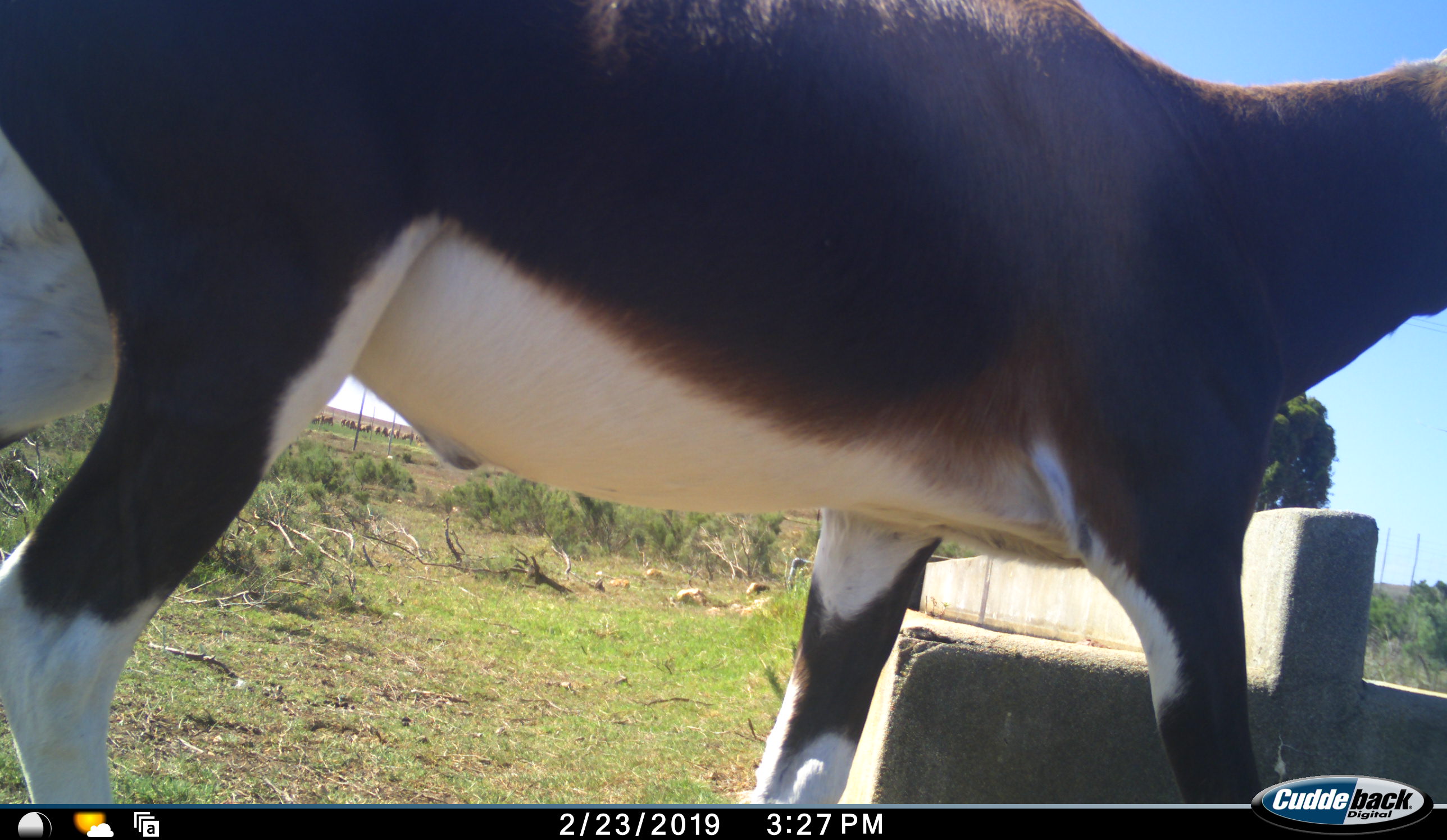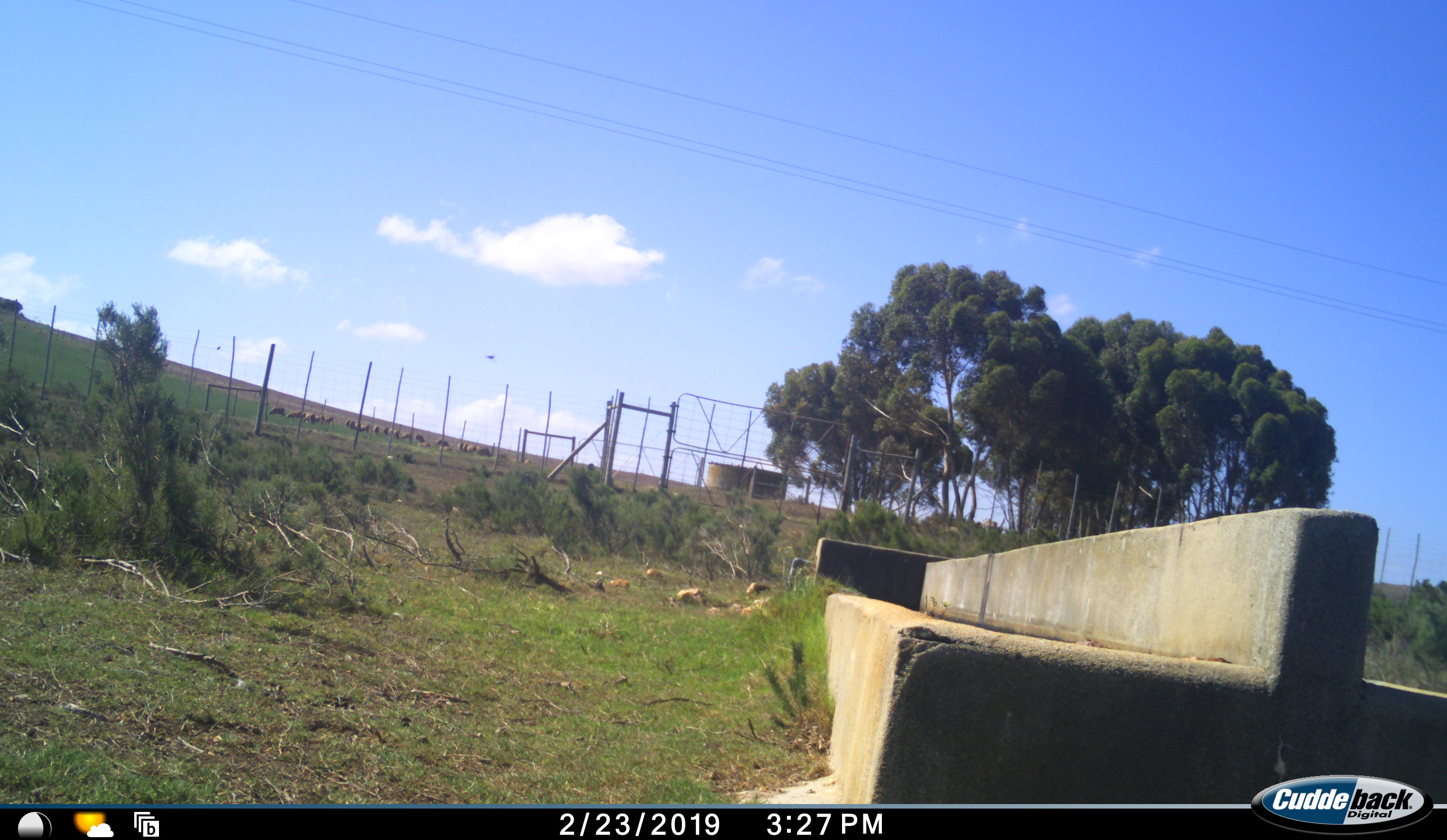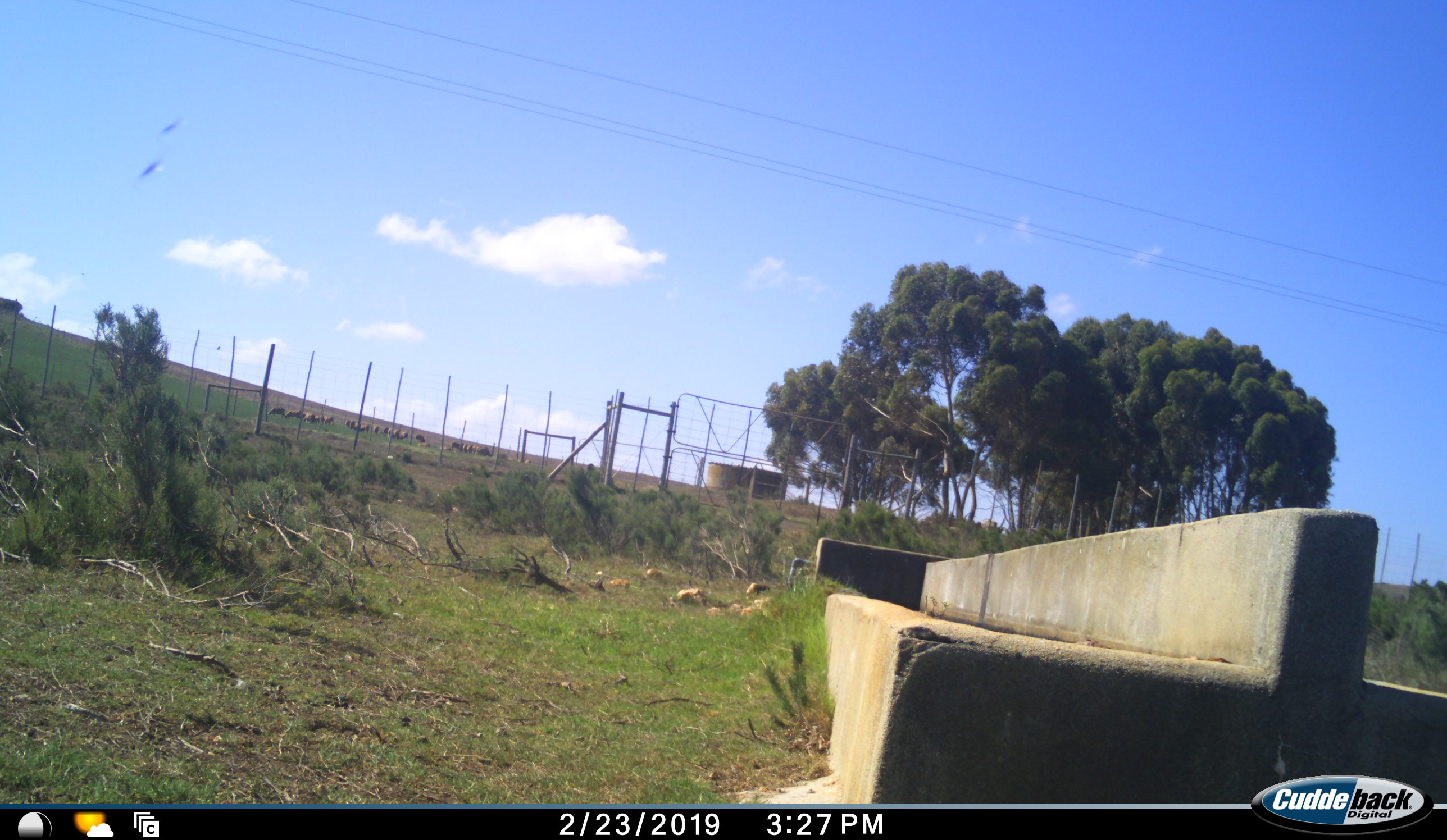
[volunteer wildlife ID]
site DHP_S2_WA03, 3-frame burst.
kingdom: Animalia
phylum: Chordata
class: Mammalia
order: Artiodactyla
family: Bovidae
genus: Damaliscus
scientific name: Damaliscus pygargus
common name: bontebok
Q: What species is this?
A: Bontebok (Damaliscus pygargus).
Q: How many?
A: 1.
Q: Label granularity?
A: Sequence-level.